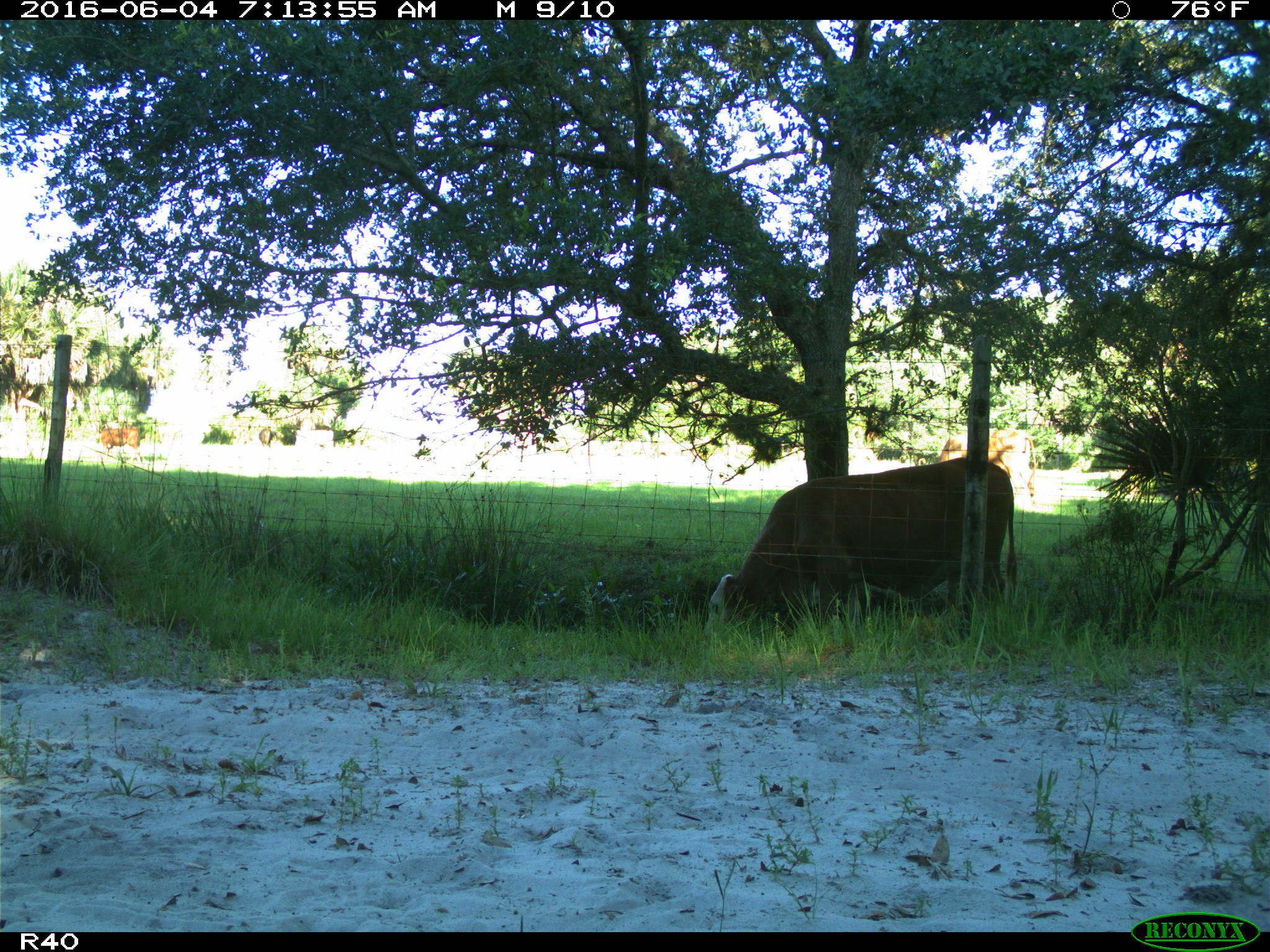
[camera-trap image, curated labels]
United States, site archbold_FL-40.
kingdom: Animalia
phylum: Chordata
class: Mammalia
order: Artiodactyla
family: Bovidae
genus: Bos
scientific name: Bos taurus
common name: domestic cow